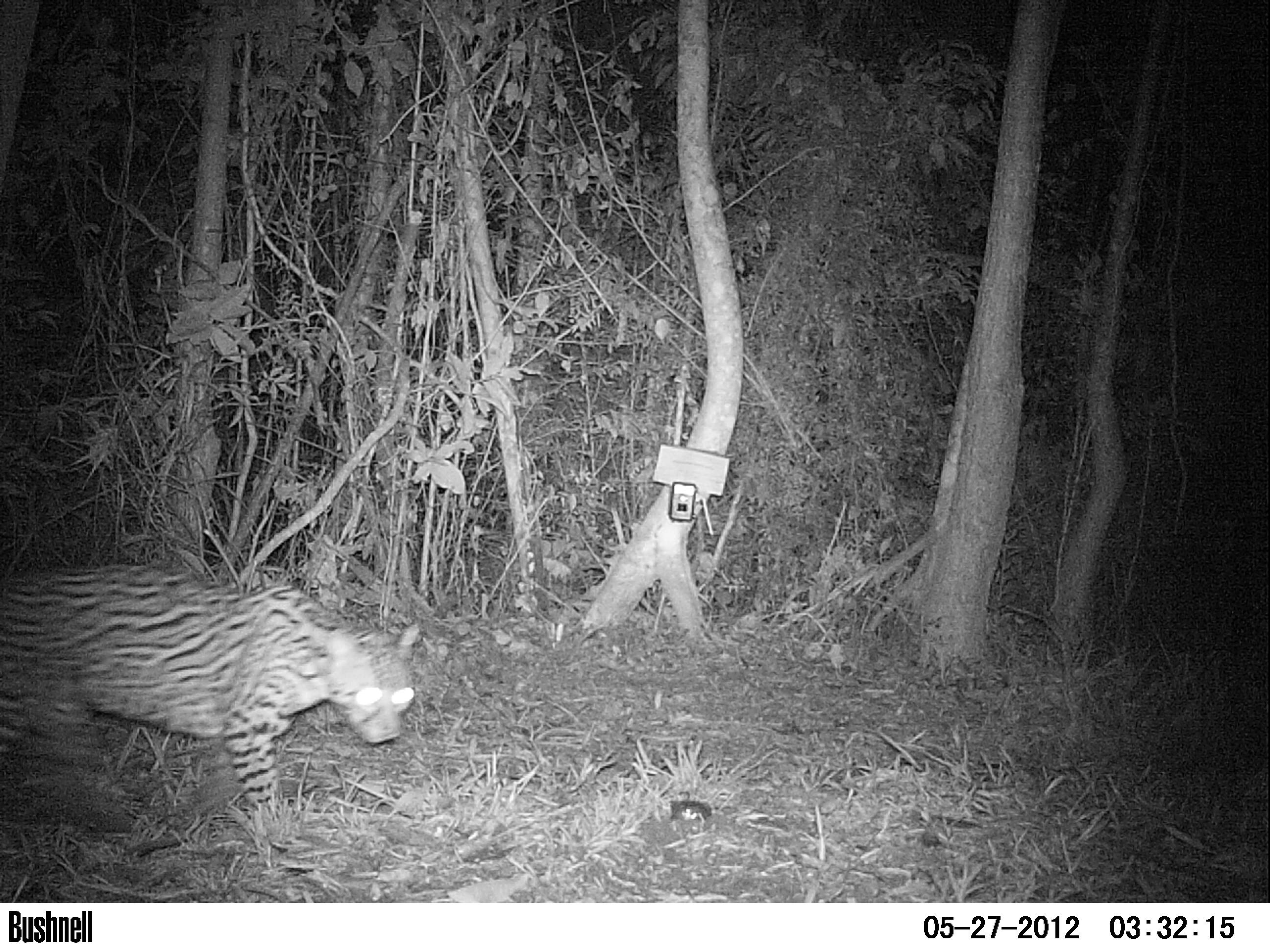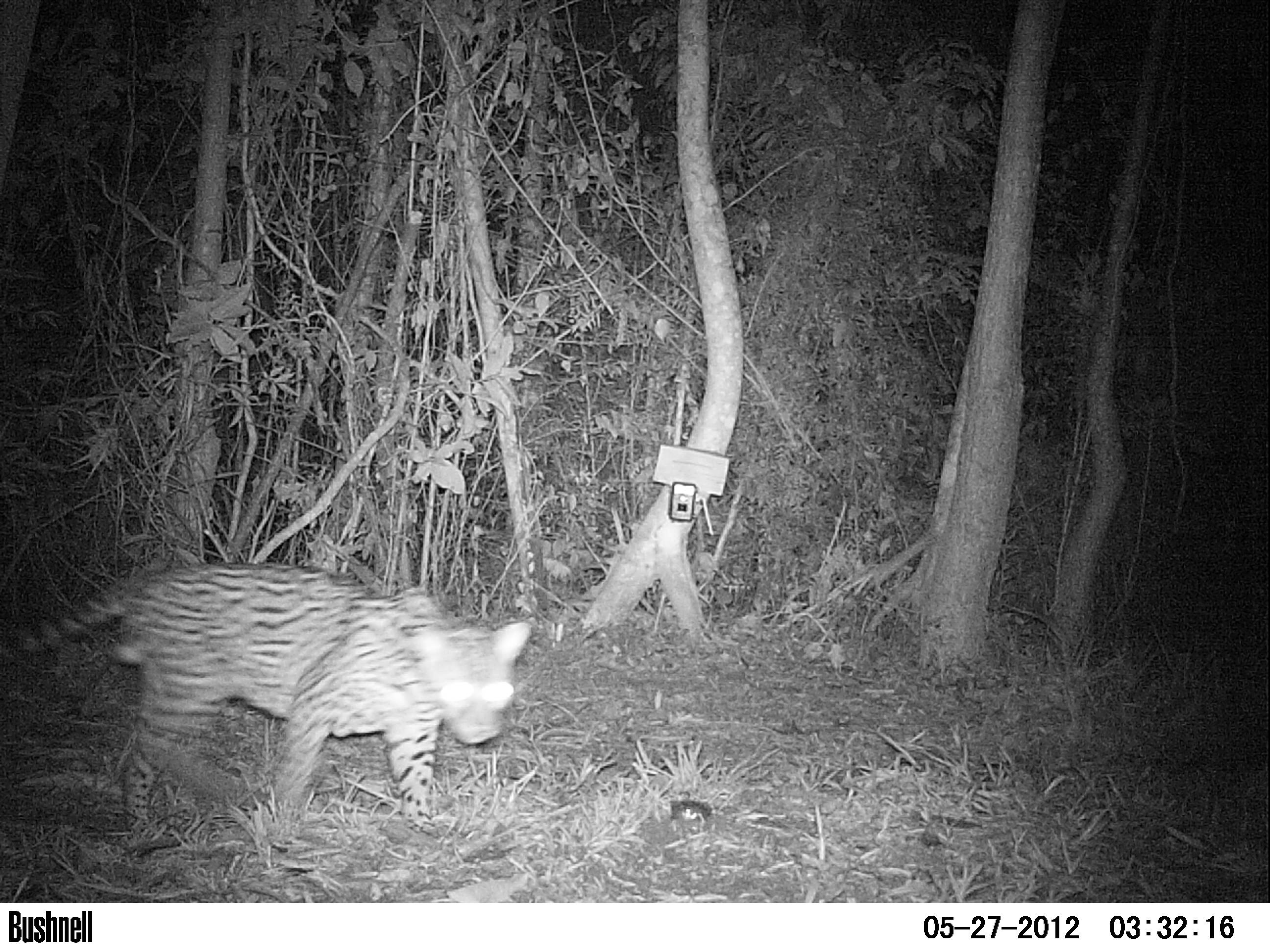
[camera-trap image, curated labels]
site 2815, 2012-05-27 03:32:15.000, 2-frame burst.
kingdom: Animalia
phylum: Chordata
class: Mammalia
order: Carnivora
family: Felidae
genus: Leopardus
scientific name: Leopardus pardalis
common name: ocelot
Leopardus pardalis (ocelot), count 1, age adult, sex male.